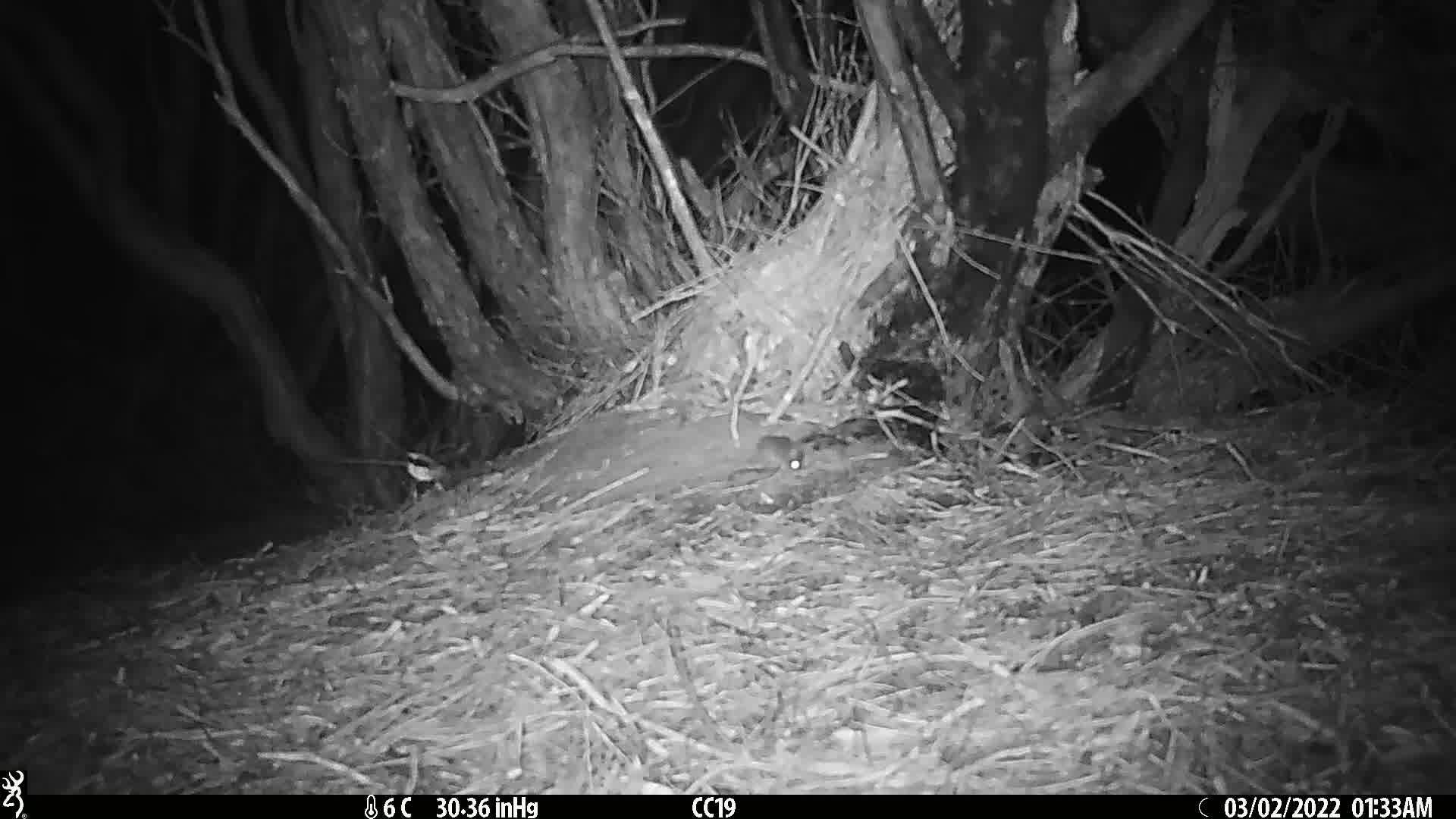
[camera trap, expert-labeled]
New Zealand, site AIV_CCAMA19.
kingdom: Animalia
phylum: Chordata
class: Mammalia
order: Rodentia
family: Muridae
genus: Mus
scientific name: Mus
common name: mouse